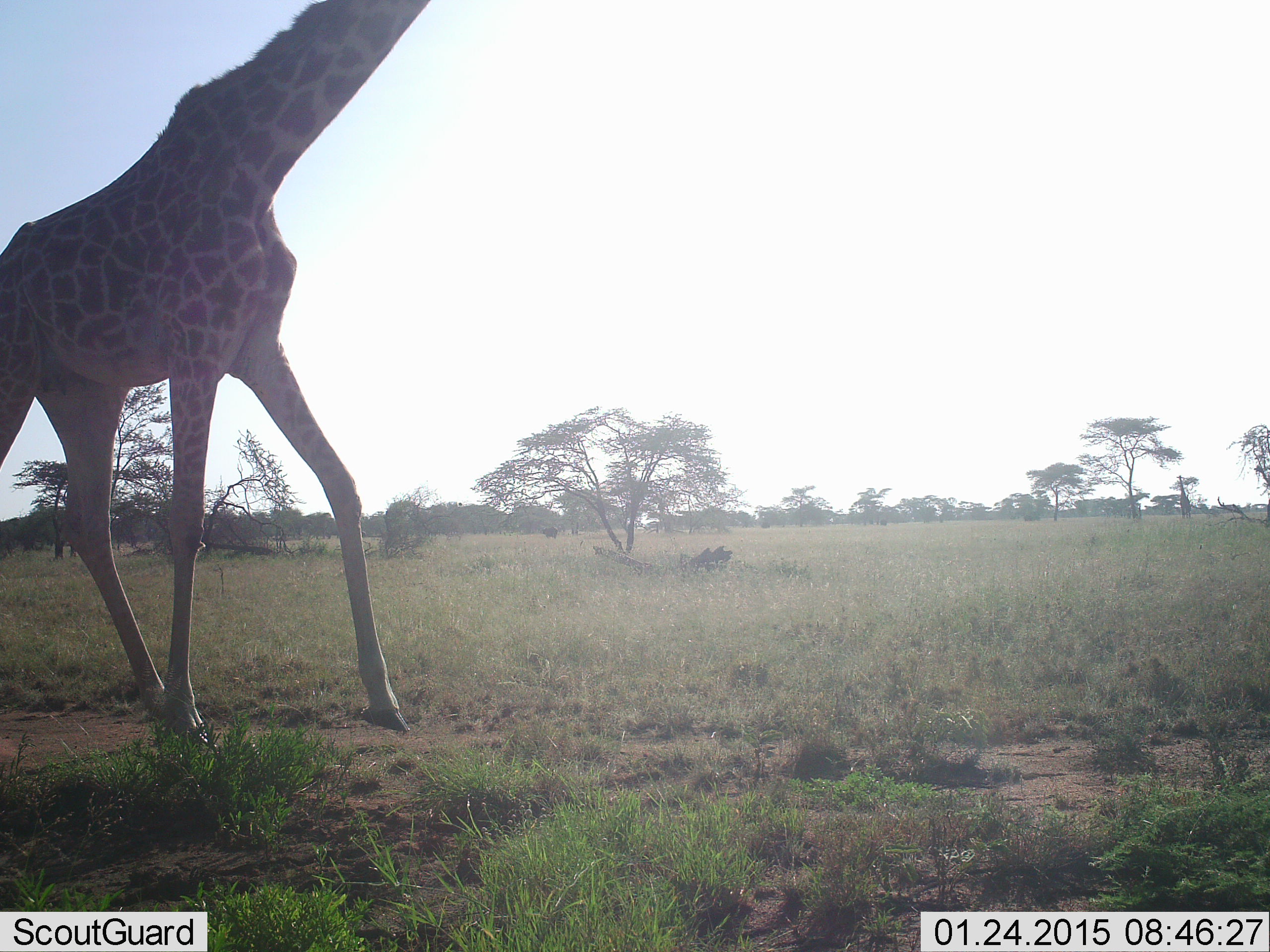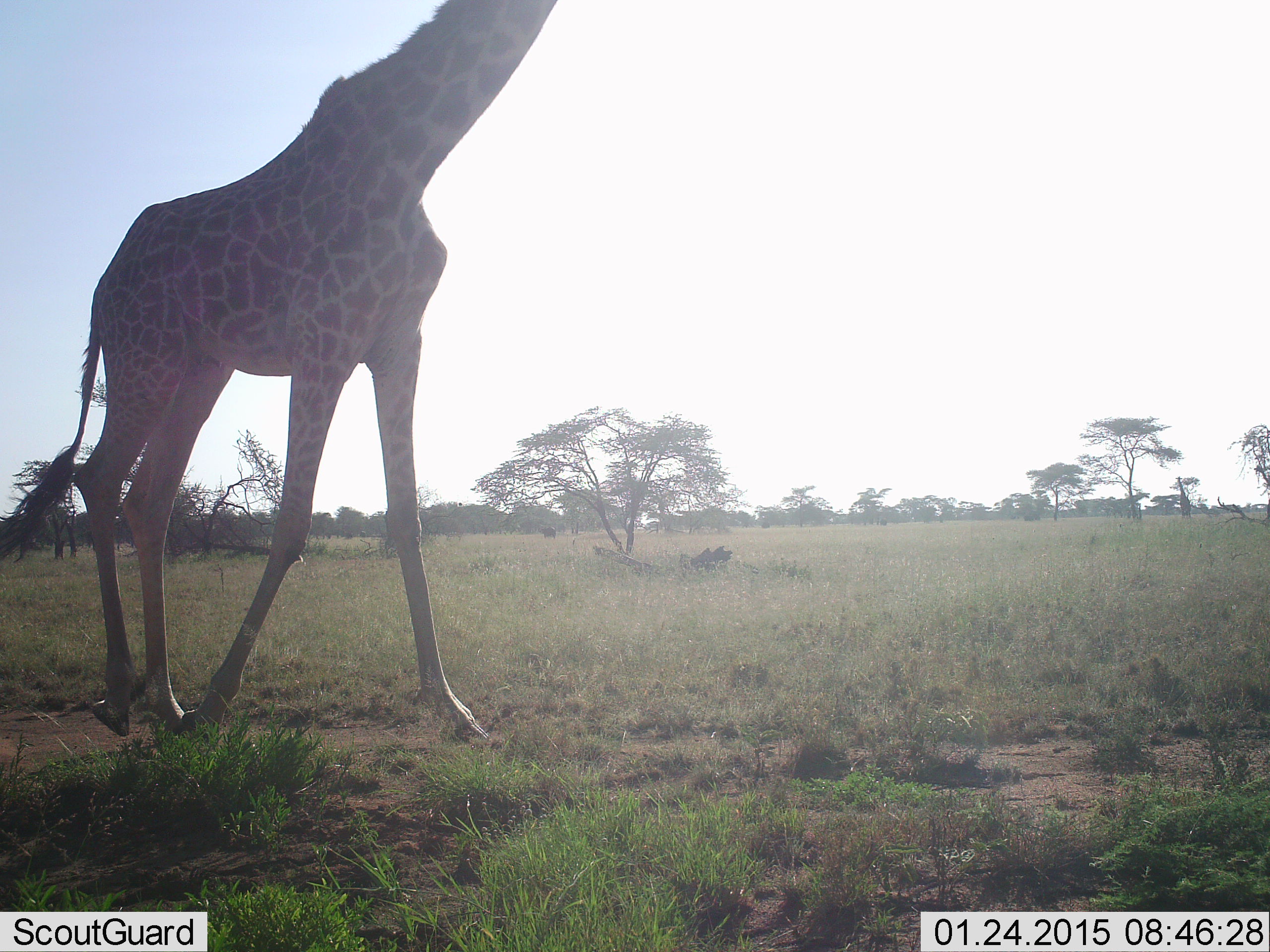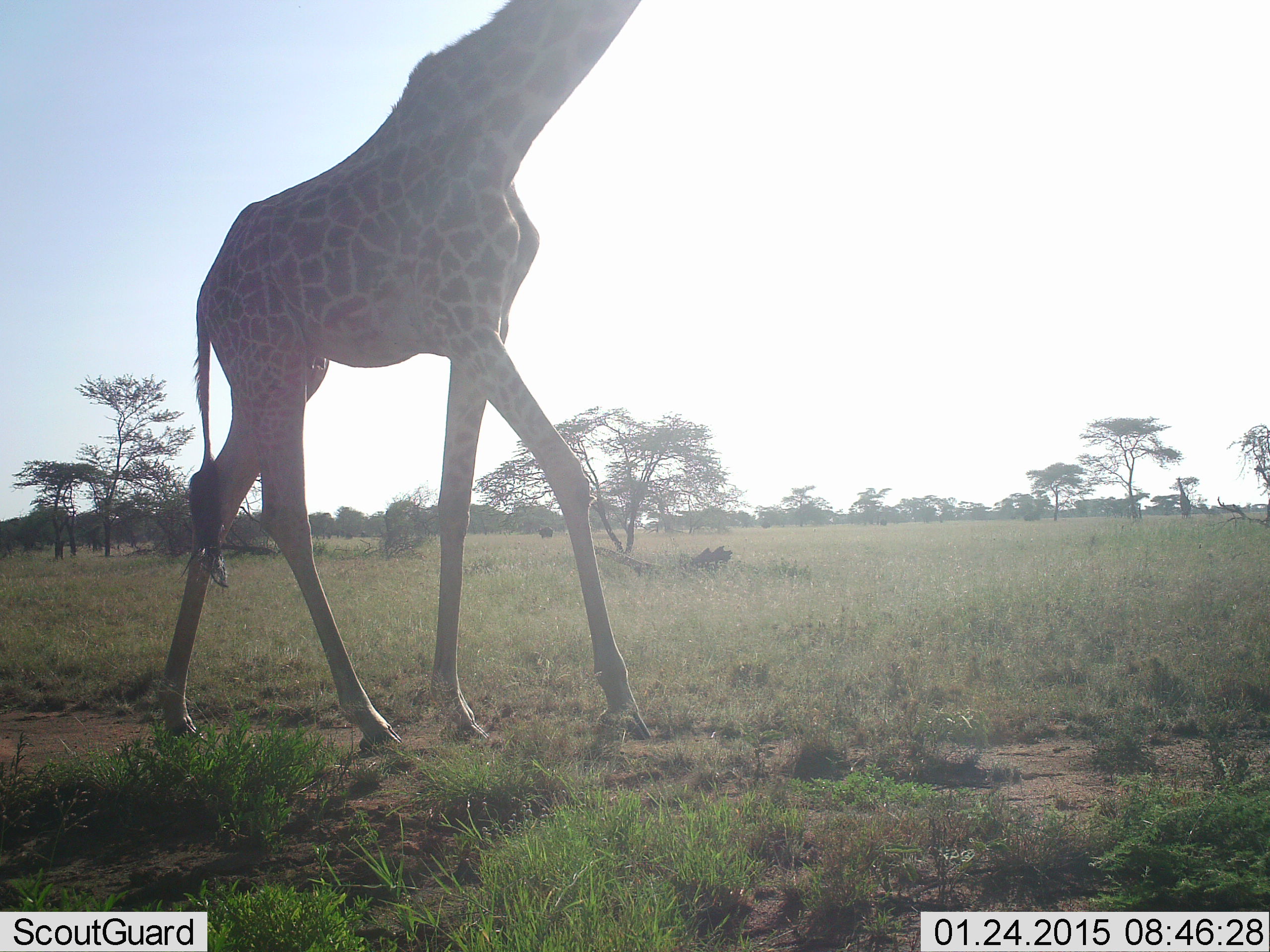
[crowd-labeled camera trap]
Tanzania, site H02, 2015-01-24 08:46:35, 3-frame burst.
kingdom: Animalia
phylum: Chordata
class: Mammalia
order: Artiodactyla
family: Giraffidae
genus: Giraffa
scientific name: Giraffa camelopardalis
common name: giraffe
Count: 1.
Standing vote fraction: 20%.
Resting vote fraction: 0%.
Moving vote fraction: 100%.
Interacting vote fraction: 0%.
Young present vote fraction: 0%.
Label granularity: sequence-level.